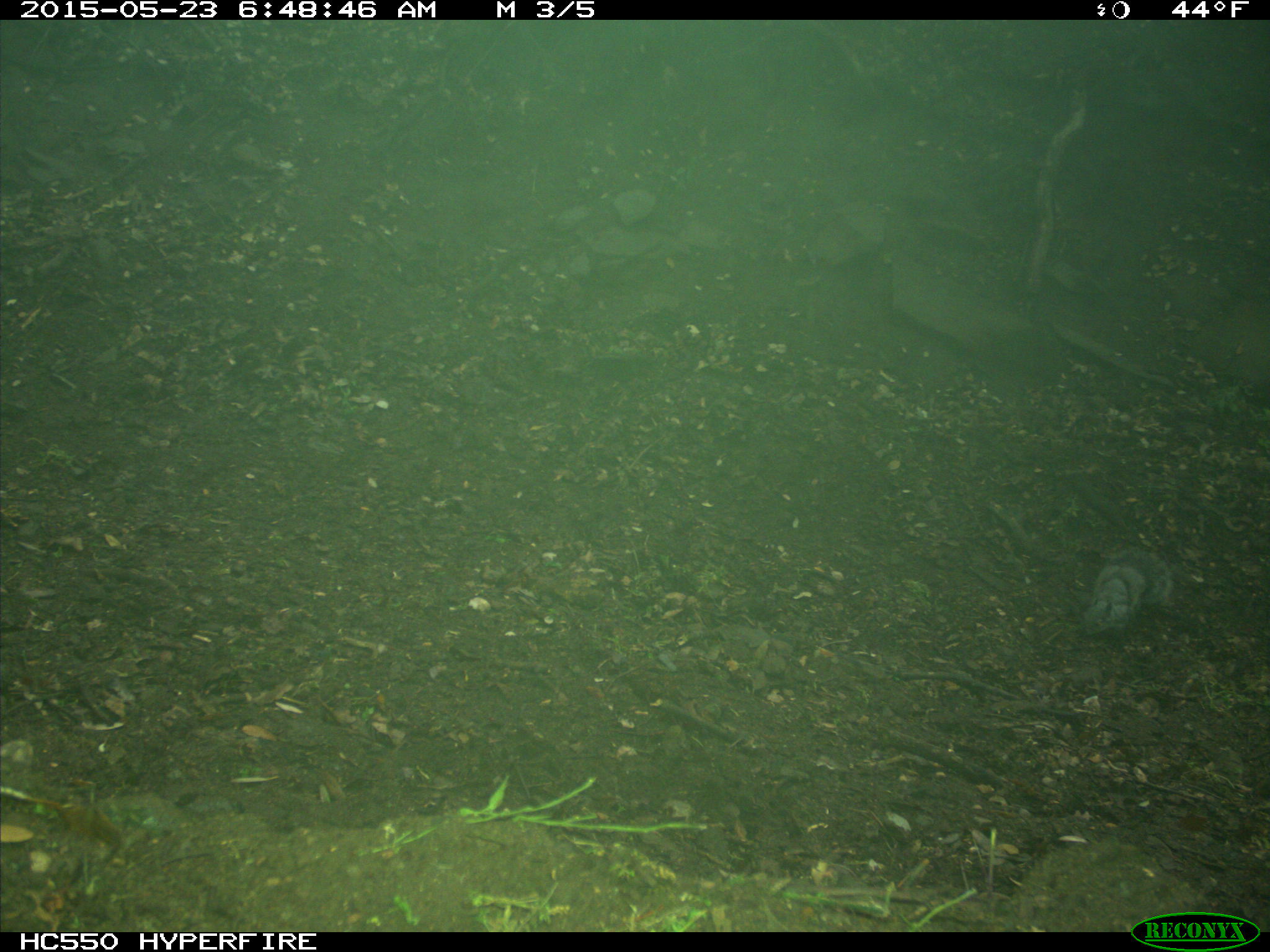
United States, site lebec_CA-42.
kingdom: Animalia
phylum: Chordata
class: Mammalia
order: Rodentia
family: Sciuridae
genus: Sciurus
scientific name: Sciurus carolinensis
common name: eastern gray squirrel